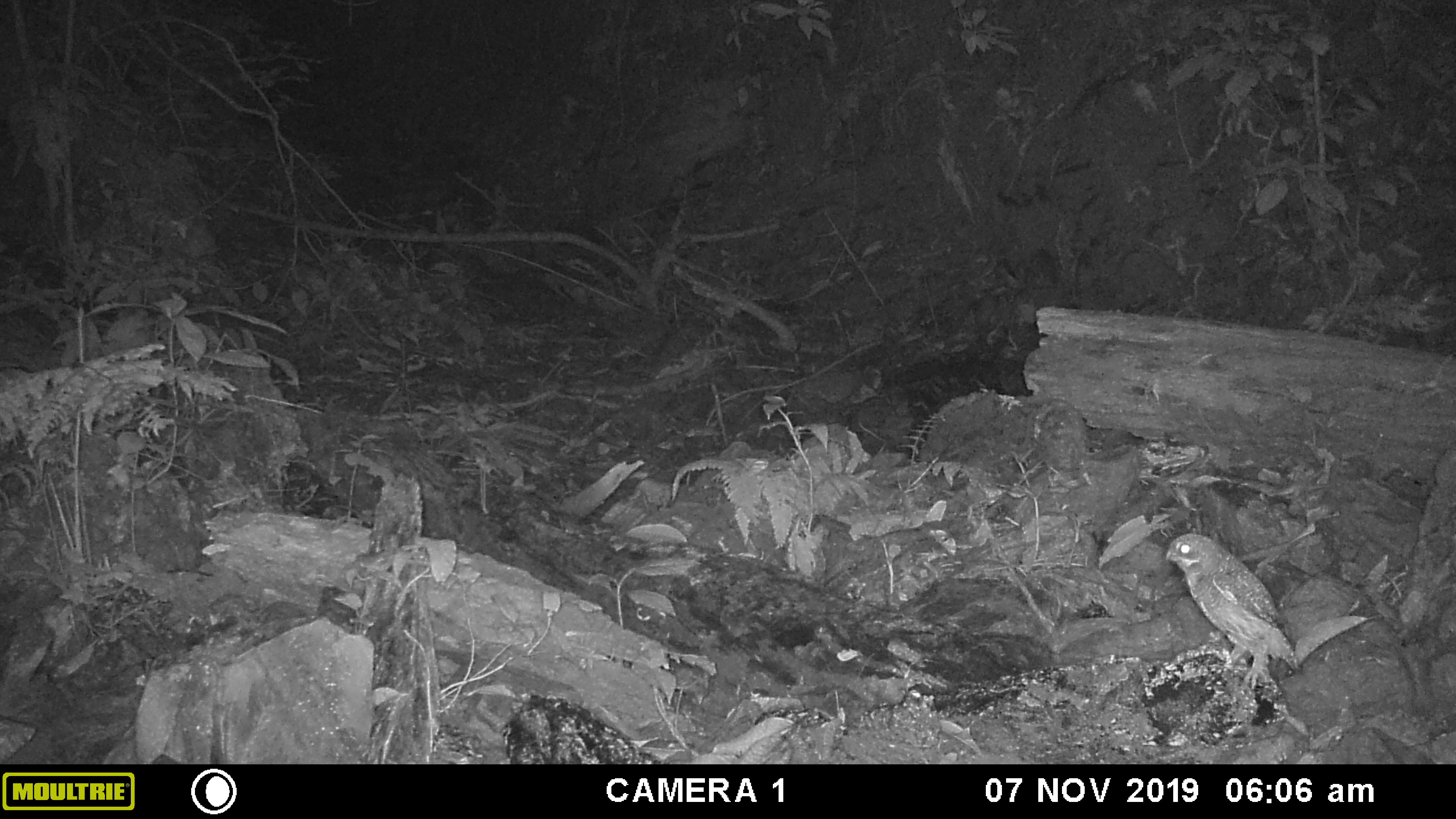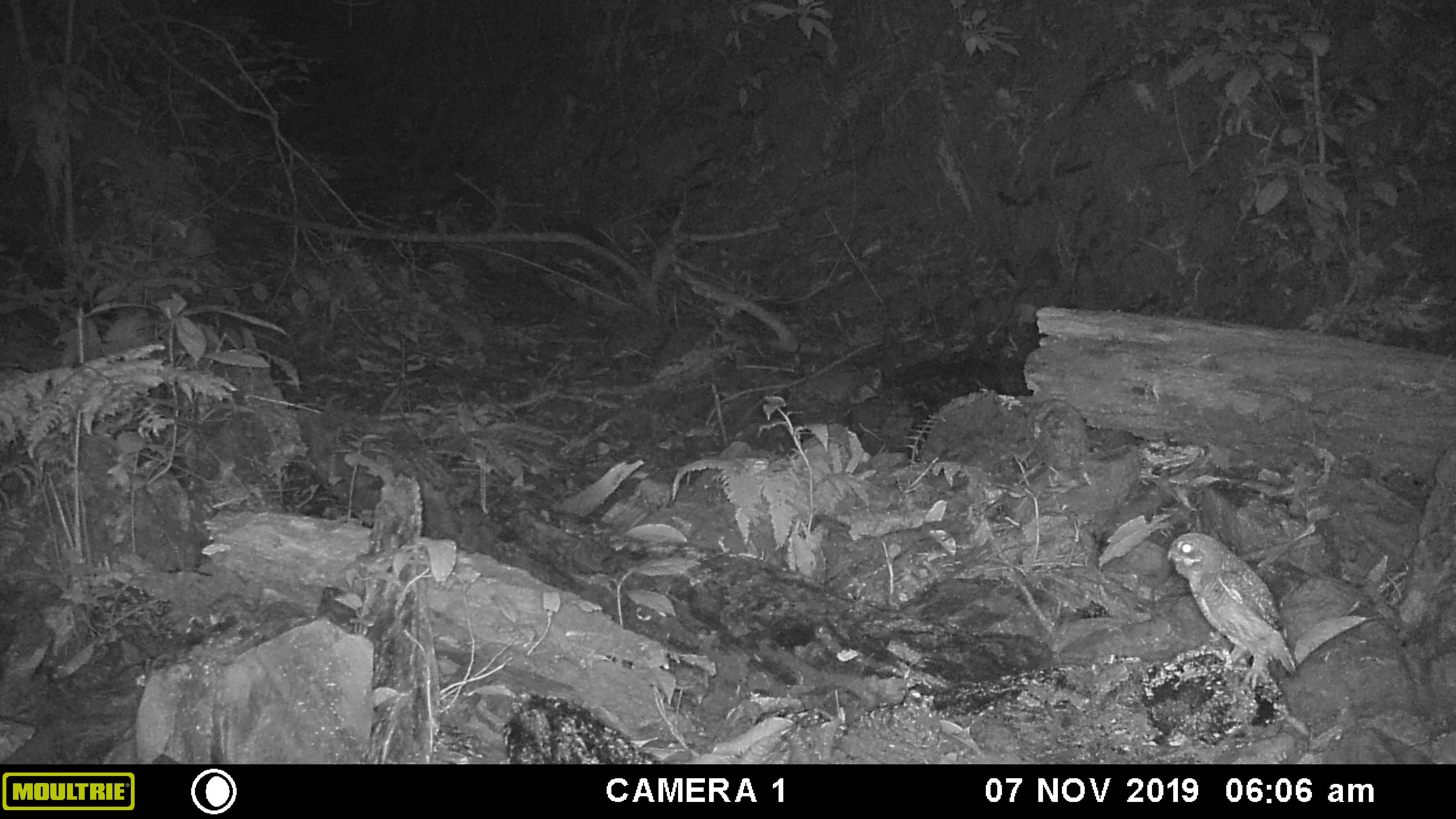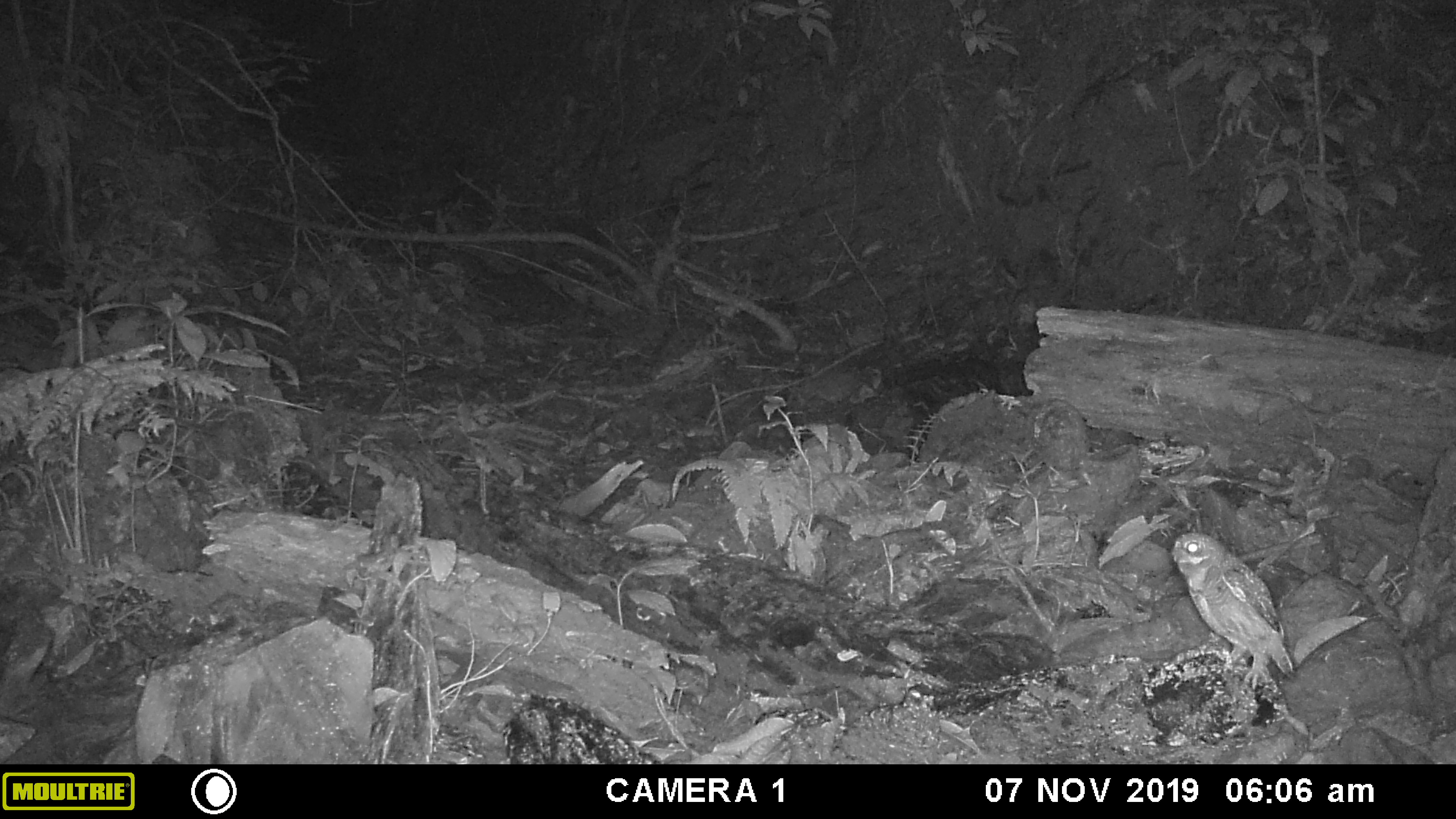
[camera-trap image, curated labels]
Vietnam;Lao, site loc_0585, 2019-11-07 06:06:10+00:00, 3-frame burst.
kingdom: Animalia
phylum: Chordata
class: Aves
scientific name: Aves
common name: bird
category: unidentified bird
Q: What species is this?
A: Unidentified bird (bird) (Aves).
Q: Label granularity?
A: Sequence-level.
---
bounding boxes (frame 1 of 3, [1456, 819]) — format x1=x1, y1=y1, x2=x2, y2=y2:
unidentified bird: x1=1166, y1=532, x2=1298, y2=689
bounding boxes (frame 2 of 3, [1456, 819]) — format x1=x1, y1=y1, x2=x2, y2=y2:
unidentified bird: x1=1167, y1=532, x2=1297, y2=689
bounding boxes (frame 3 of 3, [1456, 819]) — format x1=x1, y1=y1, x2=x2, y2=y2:
unidentified bird: x1=1170, y1=532, x2=1294, y2=691